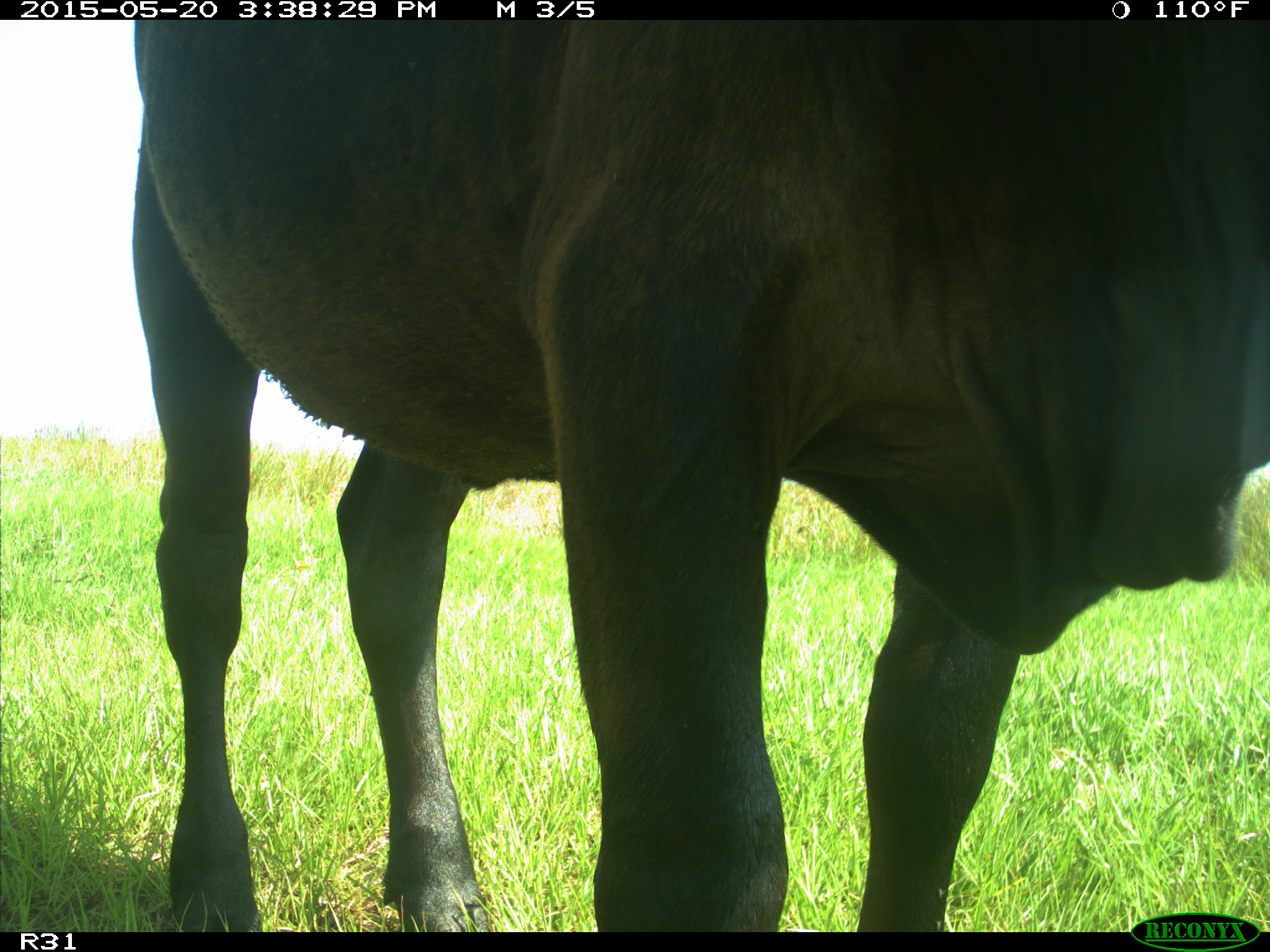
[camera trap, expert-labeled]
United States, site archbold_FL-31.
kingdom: Animalia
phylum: Chordata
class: Mammalia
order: Artiodactyla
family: Bovidae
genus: Bos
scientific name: Bos taurus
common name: domestic cow